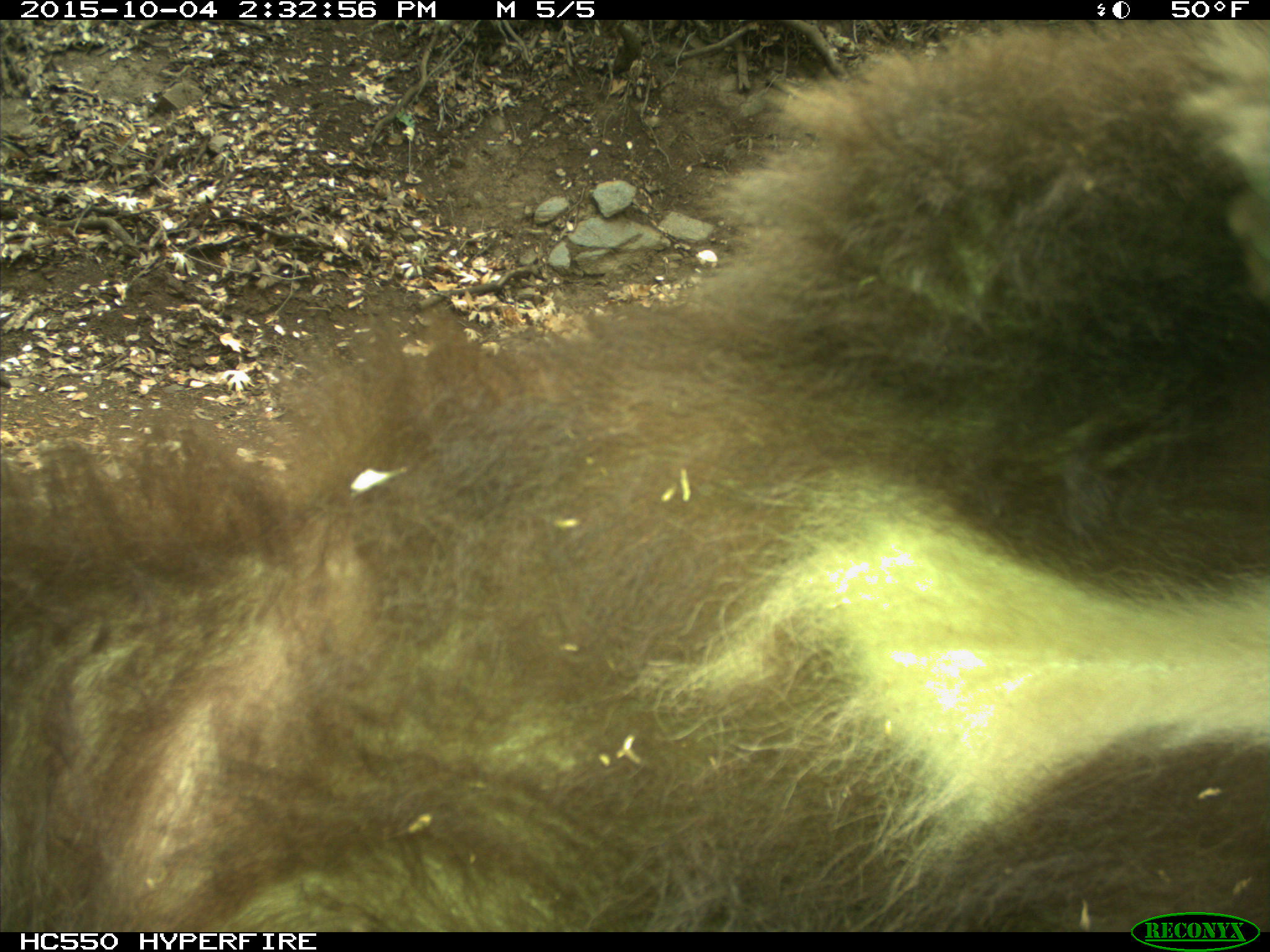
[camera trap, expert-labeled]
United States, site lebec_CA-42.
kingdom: Animalia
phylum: Chordata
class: Mammalia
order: Carnivora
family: Ursidae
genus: Ursus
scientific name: Ursus americanus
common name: american black bear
Ursus americanus (american black bear).